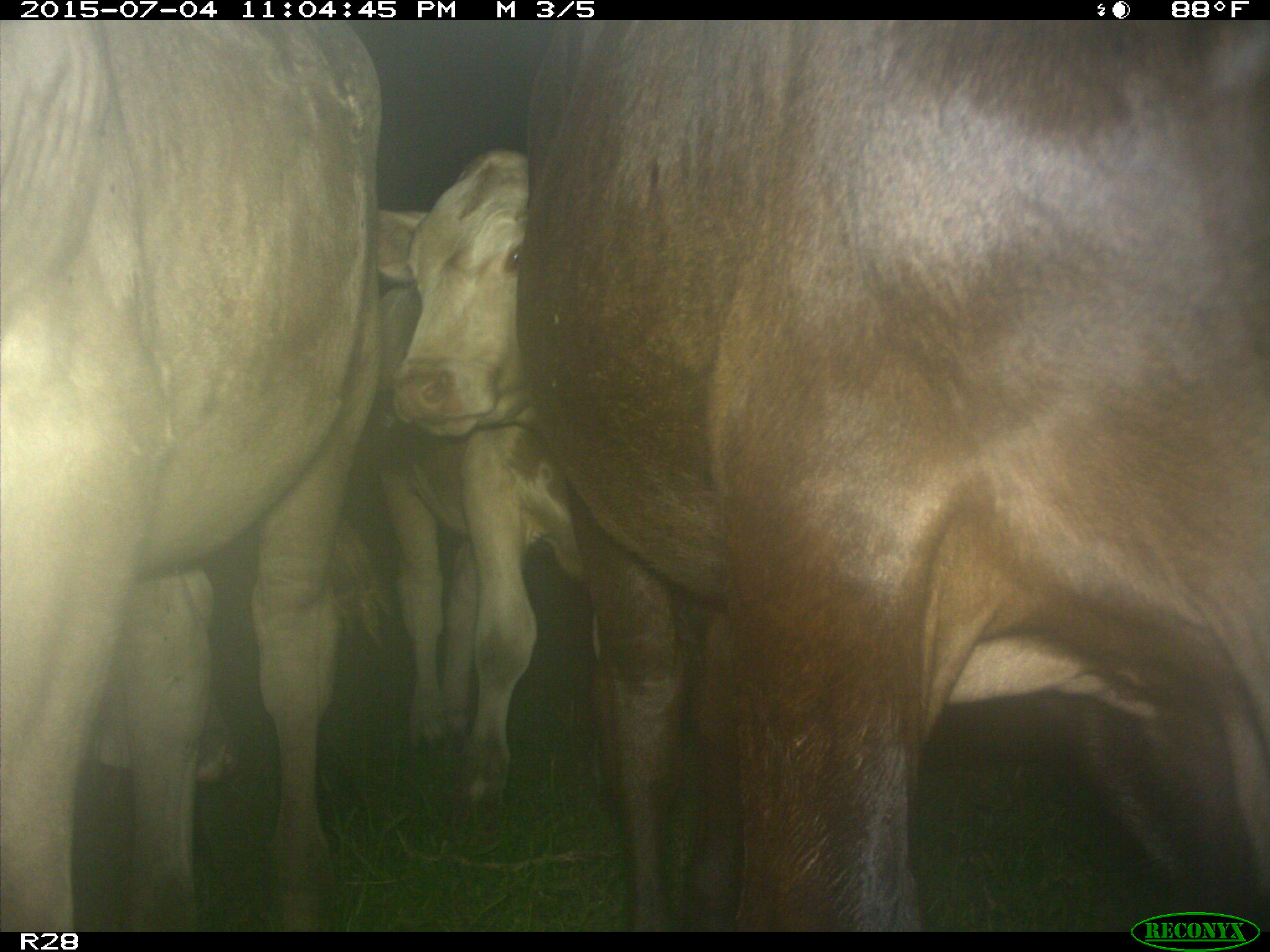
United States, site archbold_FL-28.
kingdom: Animalia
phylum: Chordata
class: Mammalia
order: Artiodactyla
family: Bovidae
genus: Bos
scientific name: Bos taurus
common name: domestic cow